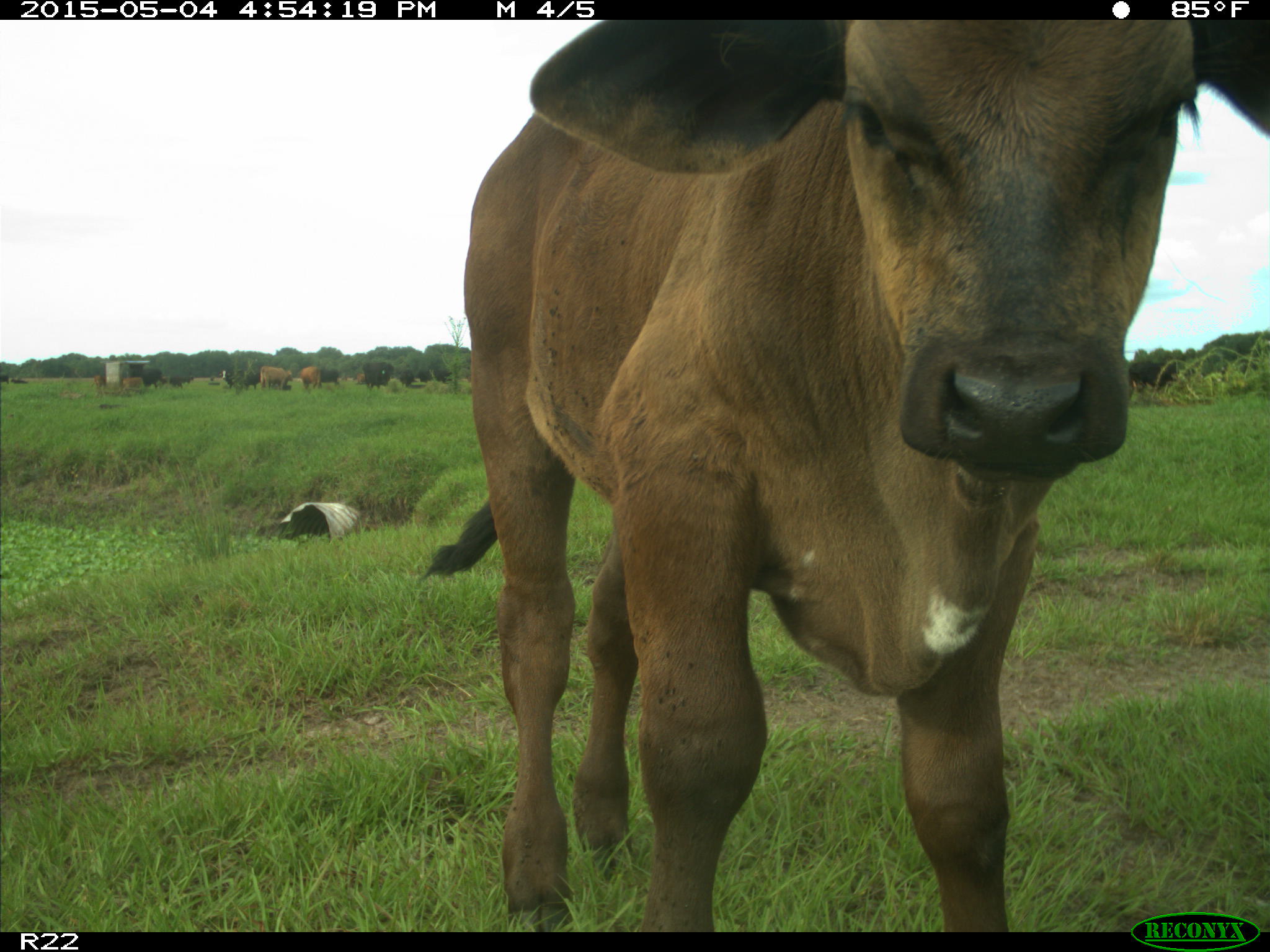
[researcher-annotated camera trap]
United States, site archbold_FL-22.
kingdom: Animalia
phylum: Chordata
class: Mammalia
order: Artiodactyla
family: Bovidae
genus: Bos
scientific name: Bos taurus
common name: domestic cow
Bos taurus (domestic cow).